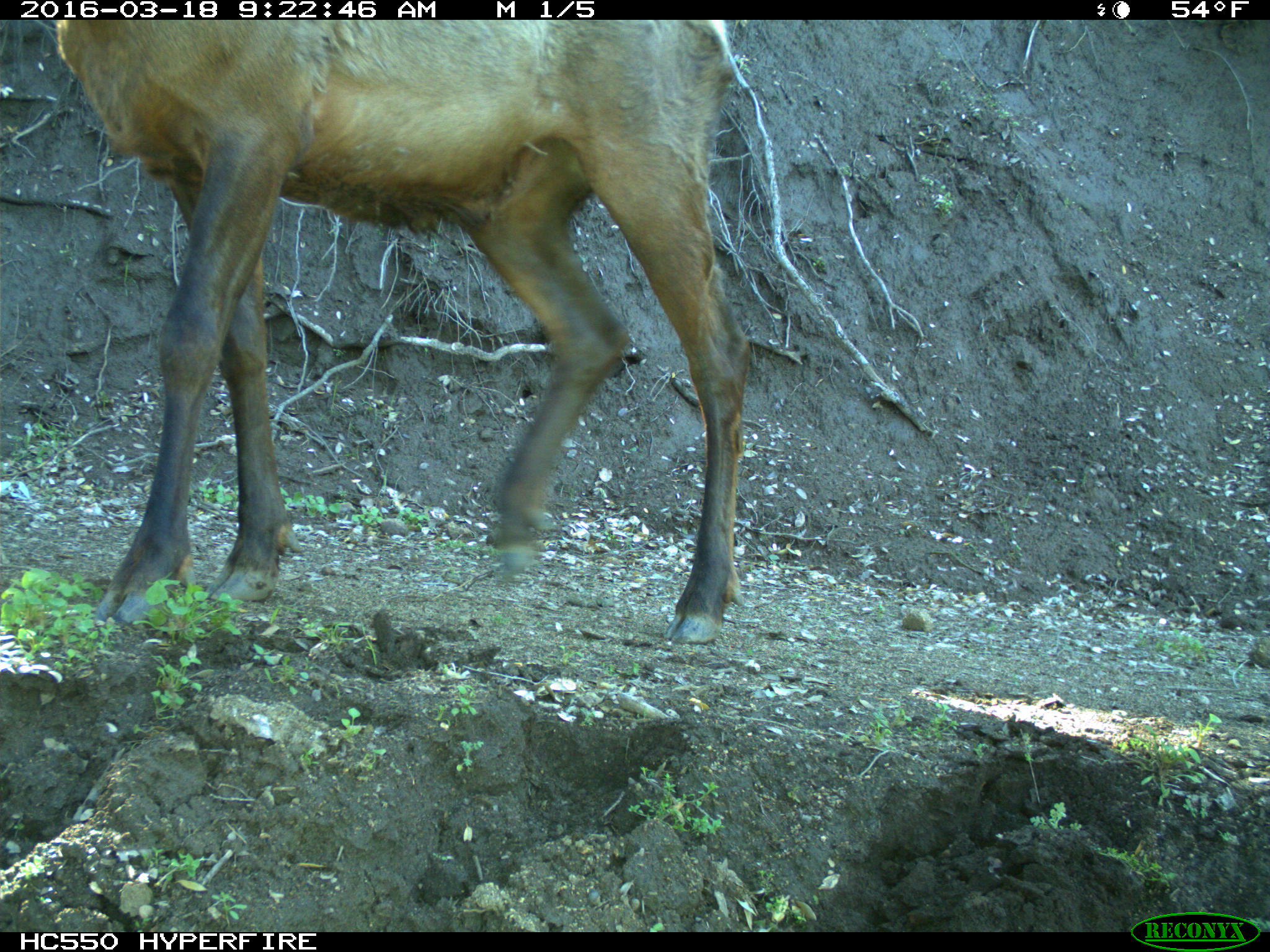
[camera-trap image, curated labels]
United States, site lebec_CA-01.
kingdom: Animalia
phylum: Chordata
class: Mammalia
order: Artiodactyla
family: Cervidae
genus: Cervus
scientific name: Cervus canadensis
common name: elk